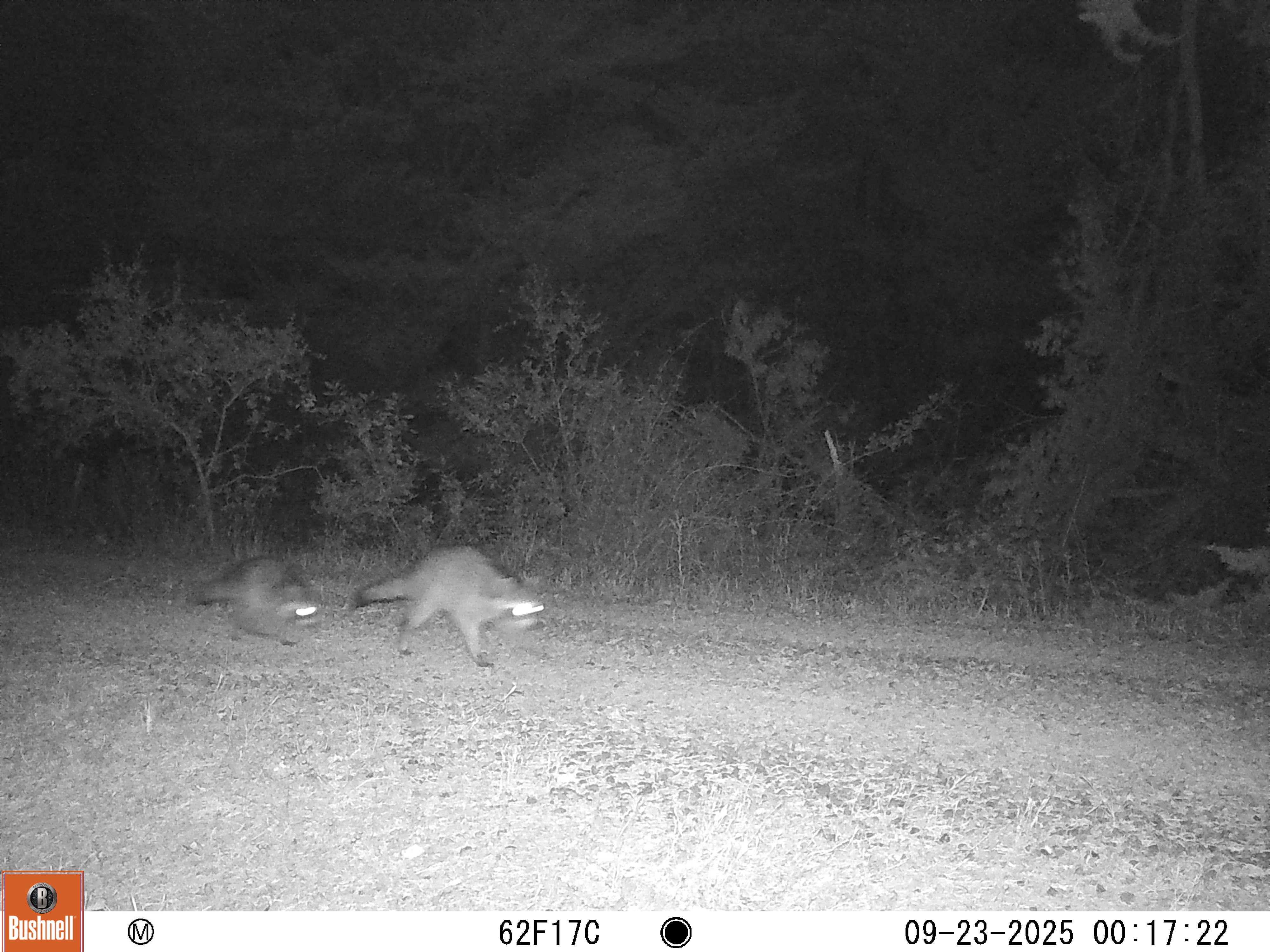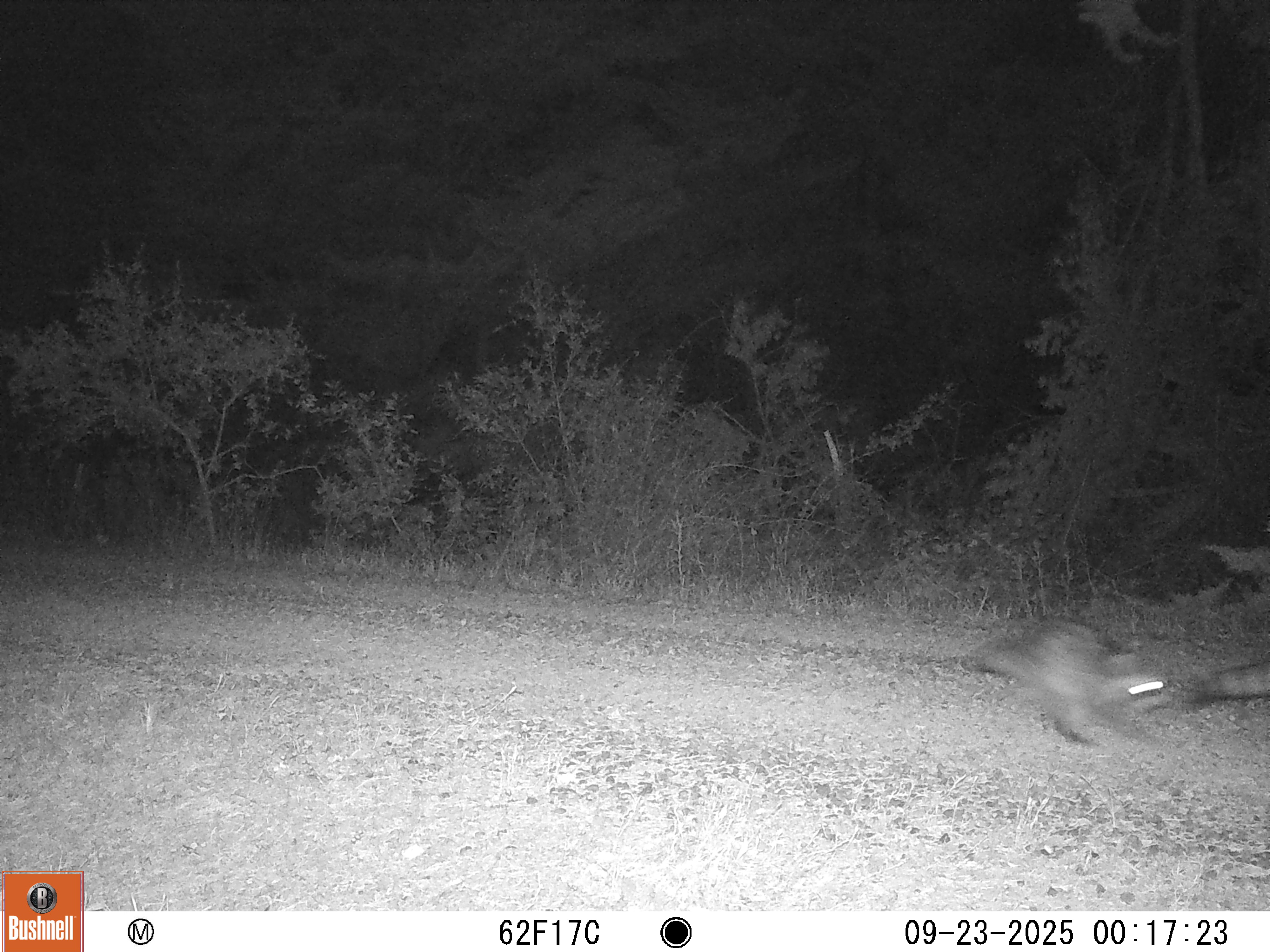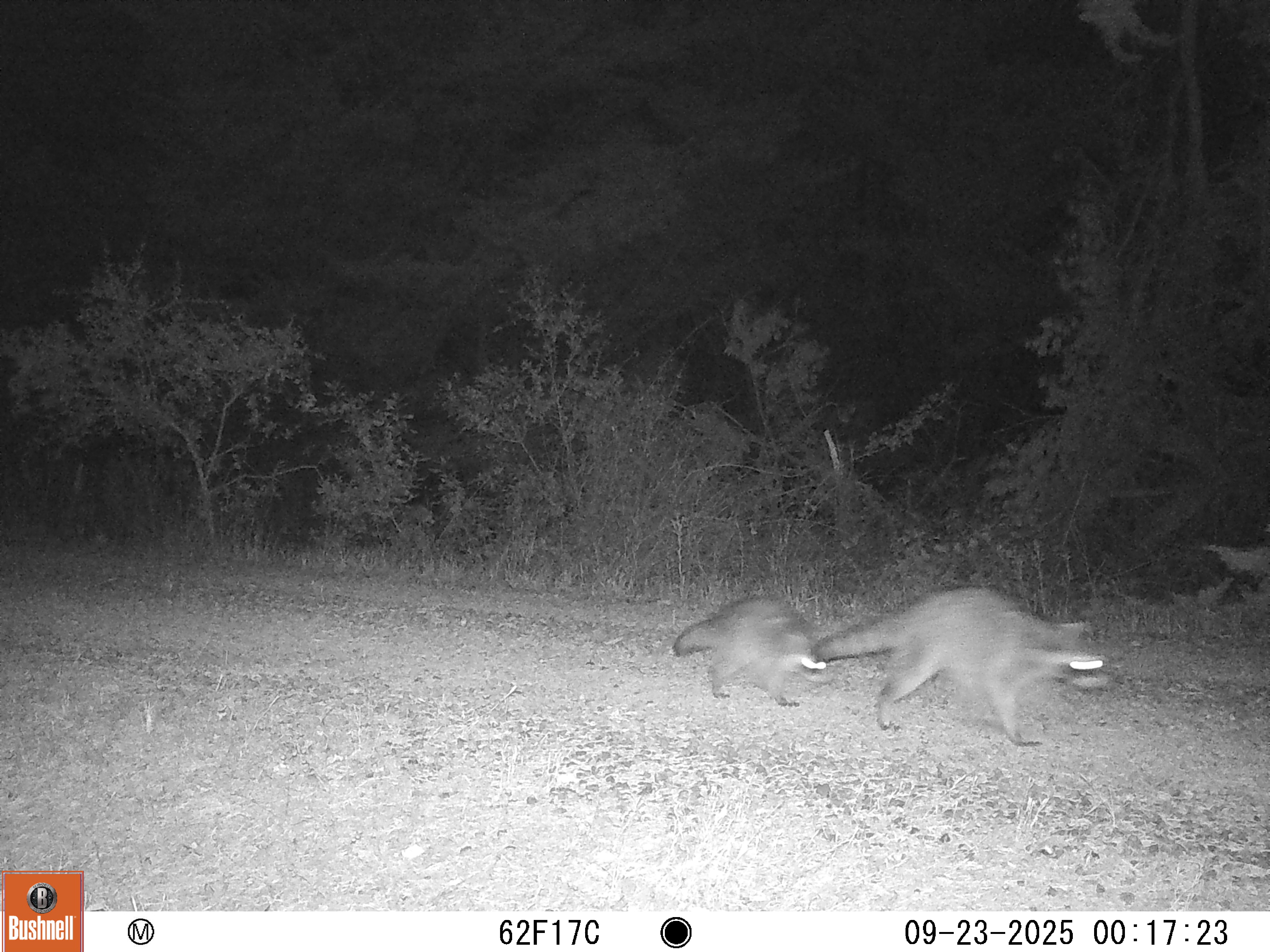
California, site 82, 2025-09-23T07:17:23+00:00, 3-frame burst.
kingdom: Animalia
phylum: Chordata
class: Mammalia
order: Carnivora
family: Procyonidae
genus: Procyon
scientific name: Procyon lotor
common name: raccoon